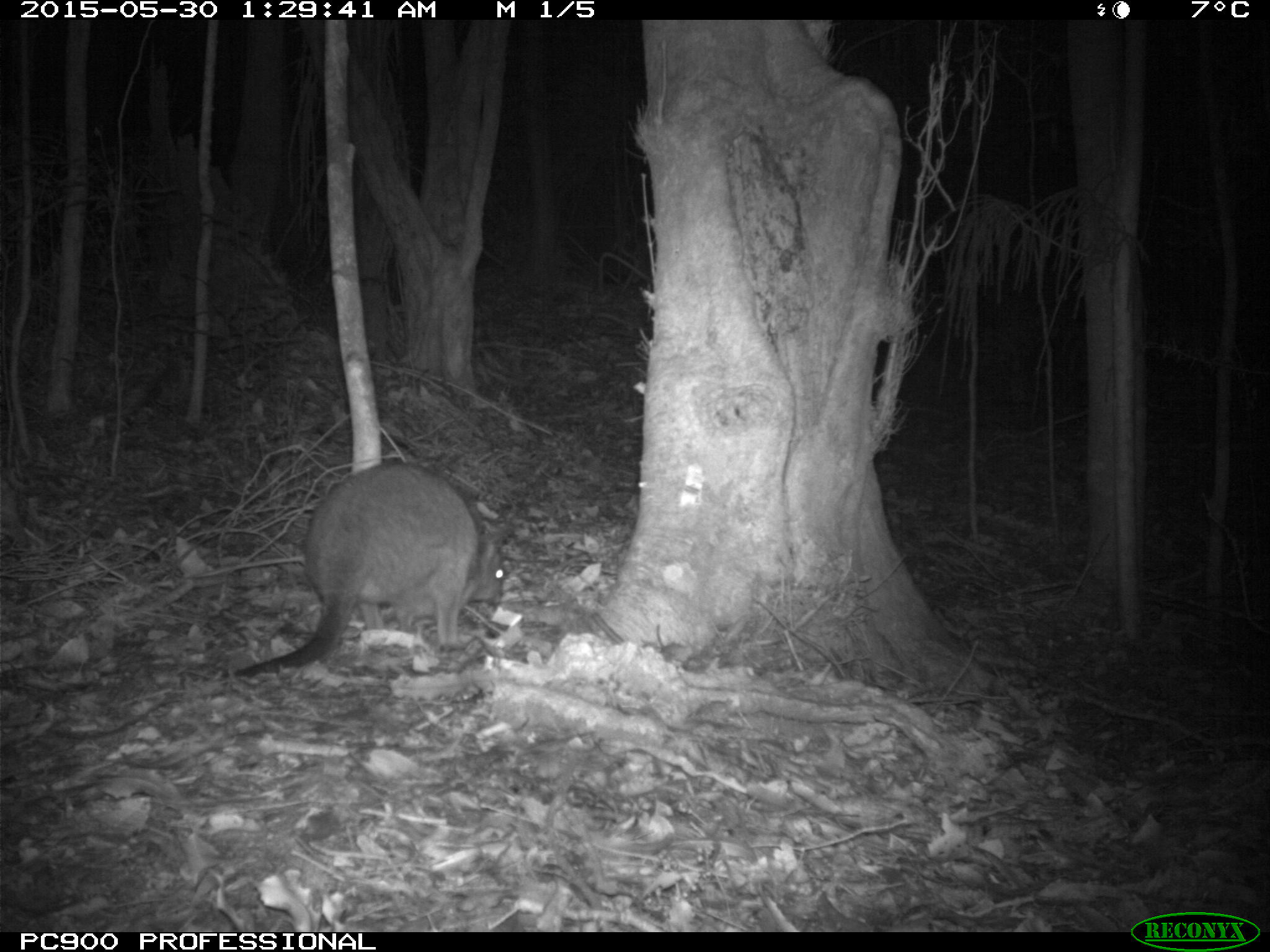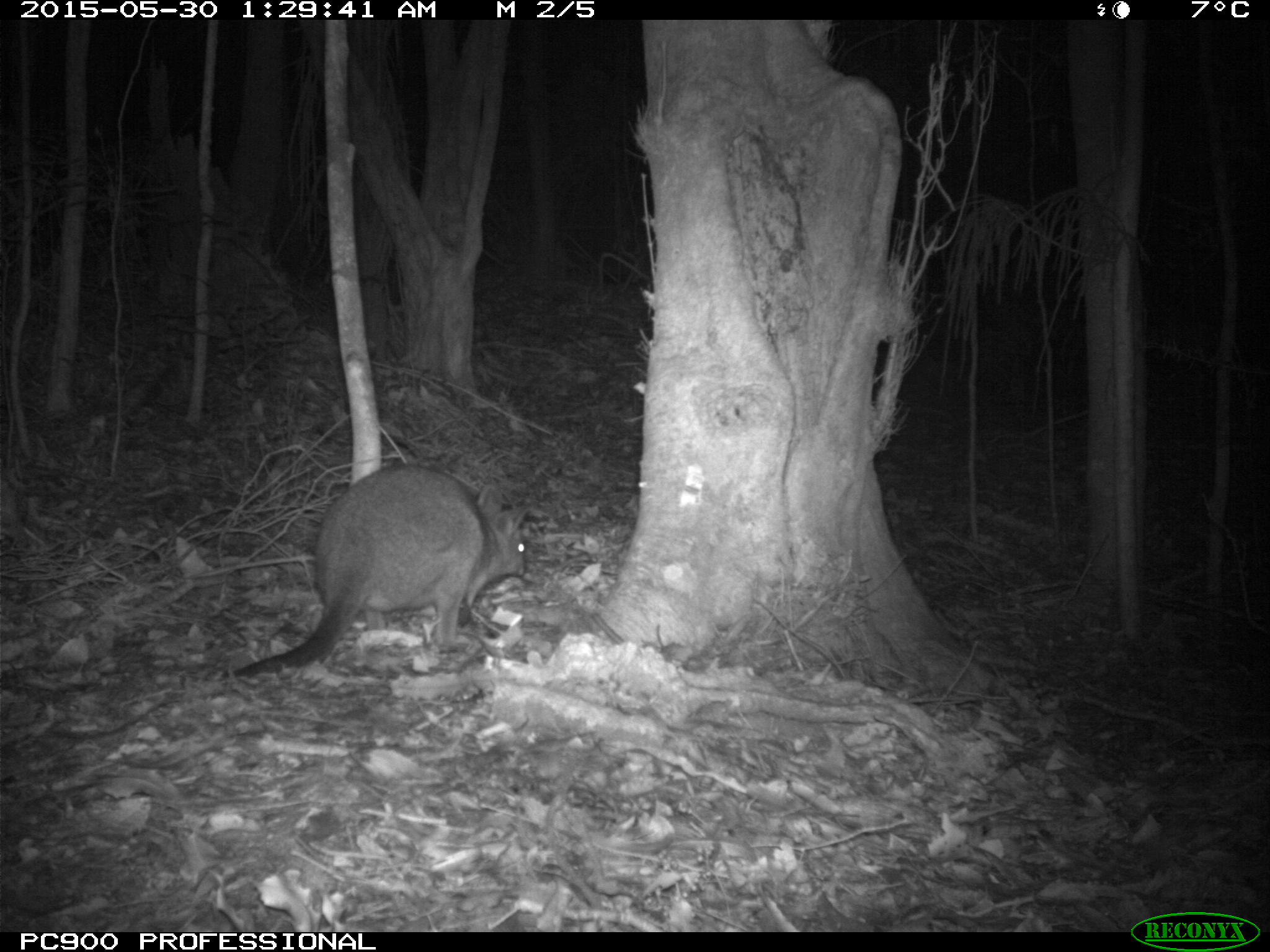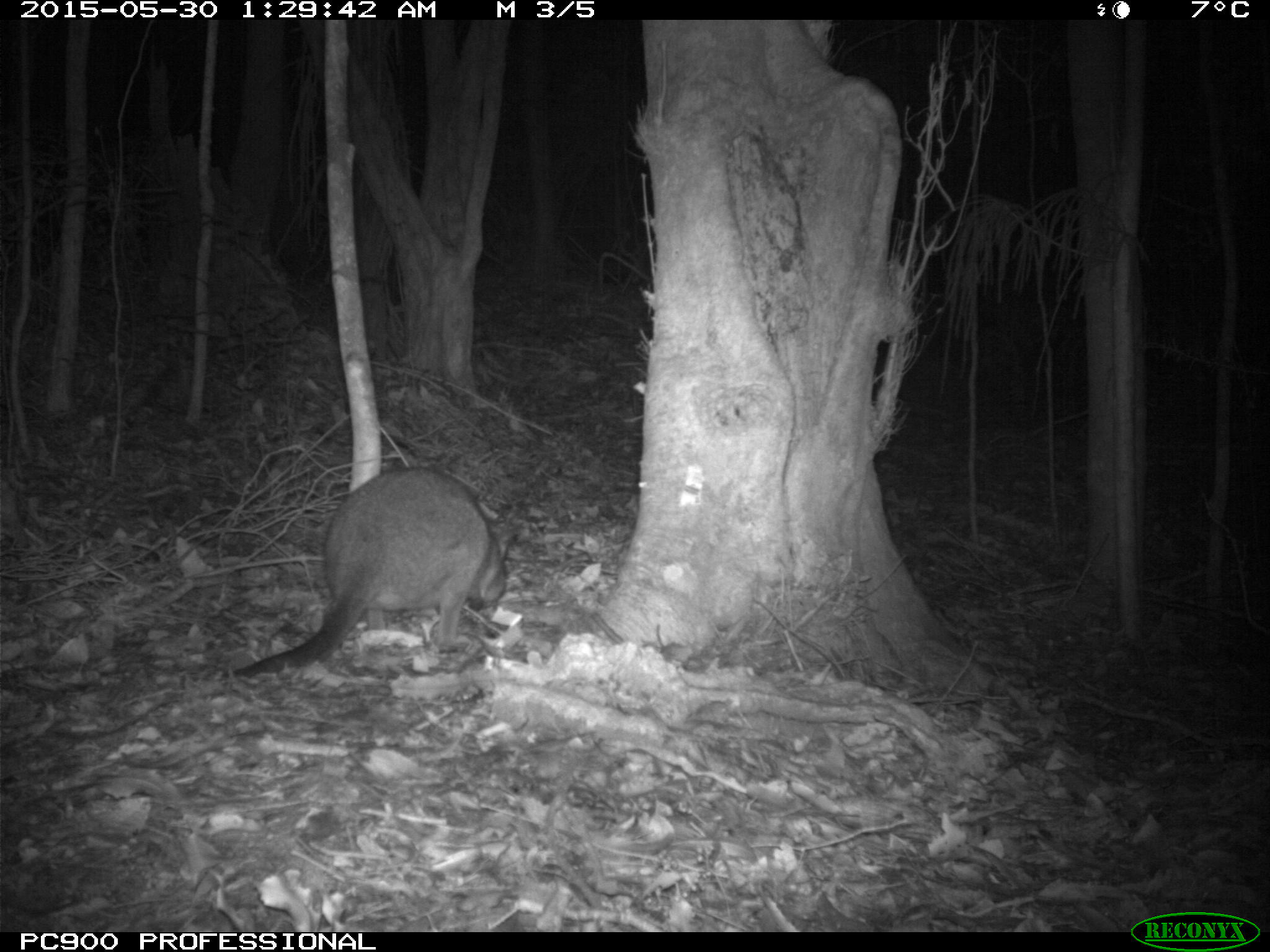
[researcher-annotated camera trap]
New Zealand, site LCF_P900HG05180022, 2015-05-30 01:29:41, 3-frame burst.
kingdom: Animalia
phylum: Chordata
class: Mammalia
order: Diprotodontia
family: Macropodidae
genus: Notamacropus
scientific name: Notamacropus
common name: wallaby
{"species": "wallaby (Notamacropus)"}